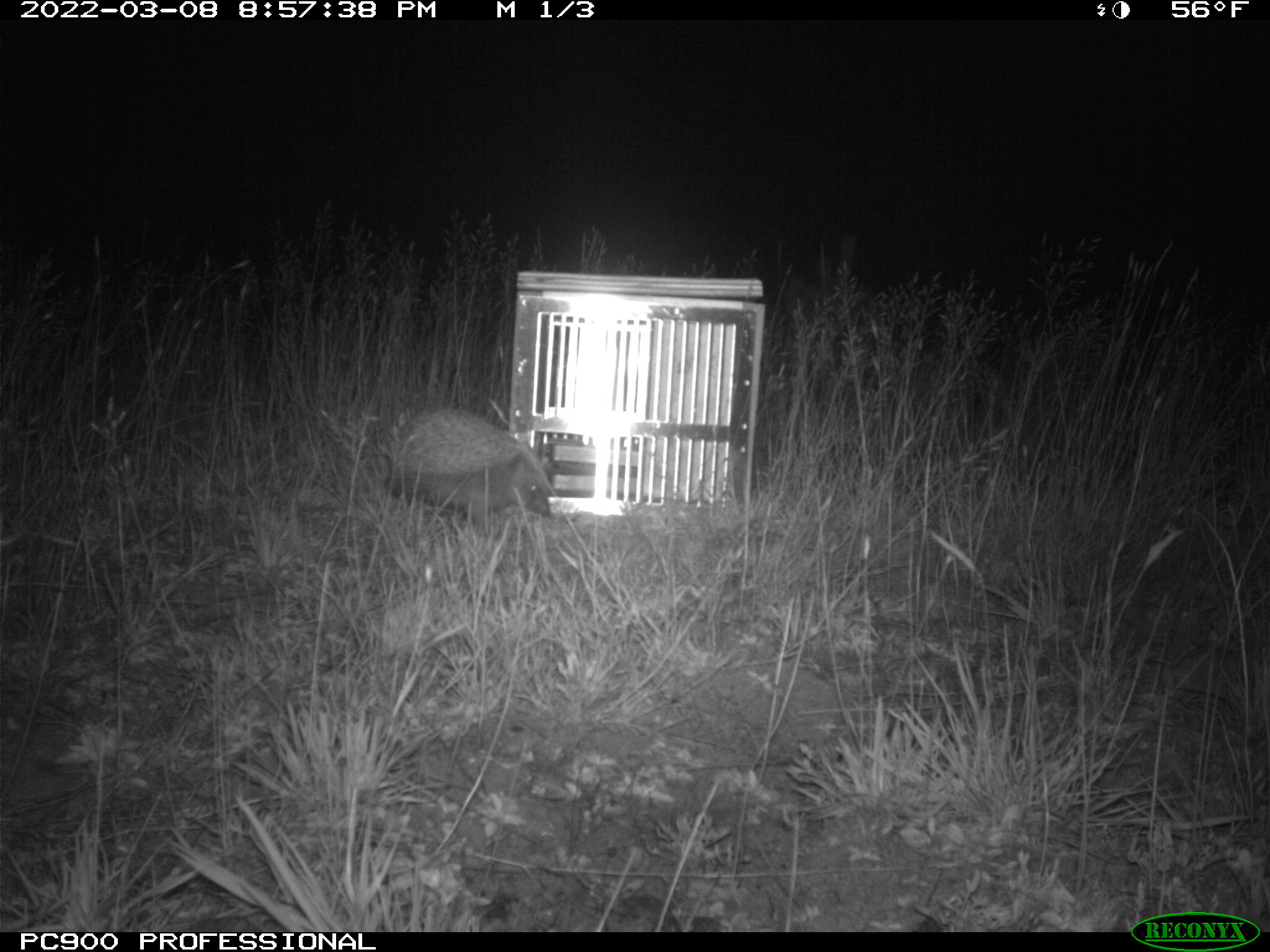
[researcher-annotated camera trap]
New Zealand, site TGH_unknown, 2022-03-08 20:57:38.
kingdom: Animalia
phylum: Chordata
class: Mammalia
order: Eulipotyphla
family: Erinaceidae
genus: Erinaceus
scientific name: Erinaceus europaeus europaeus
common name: european hedgehog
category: hedgehog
Hedgehog (european hedgehog) (Erinaceus europaeus europaeus).